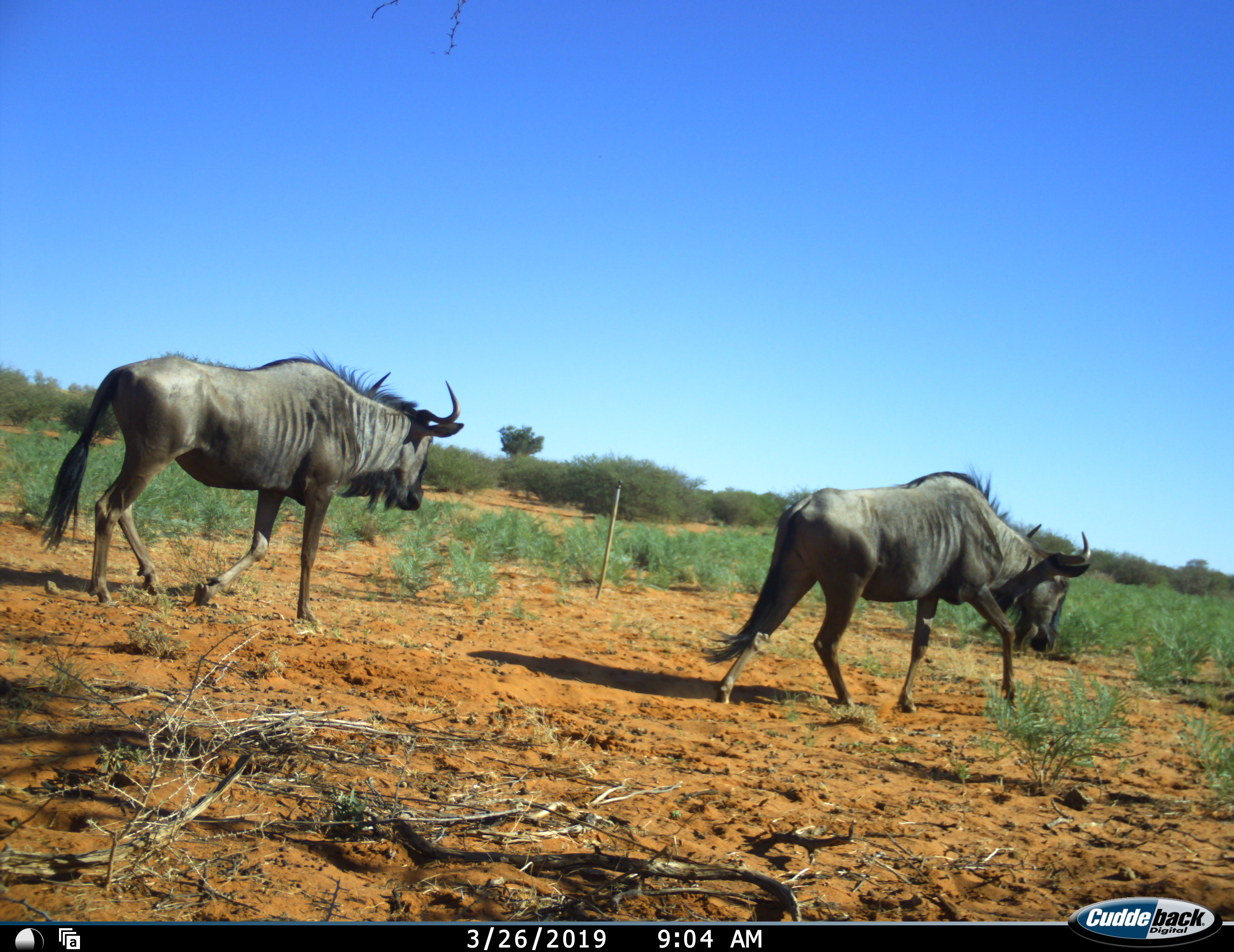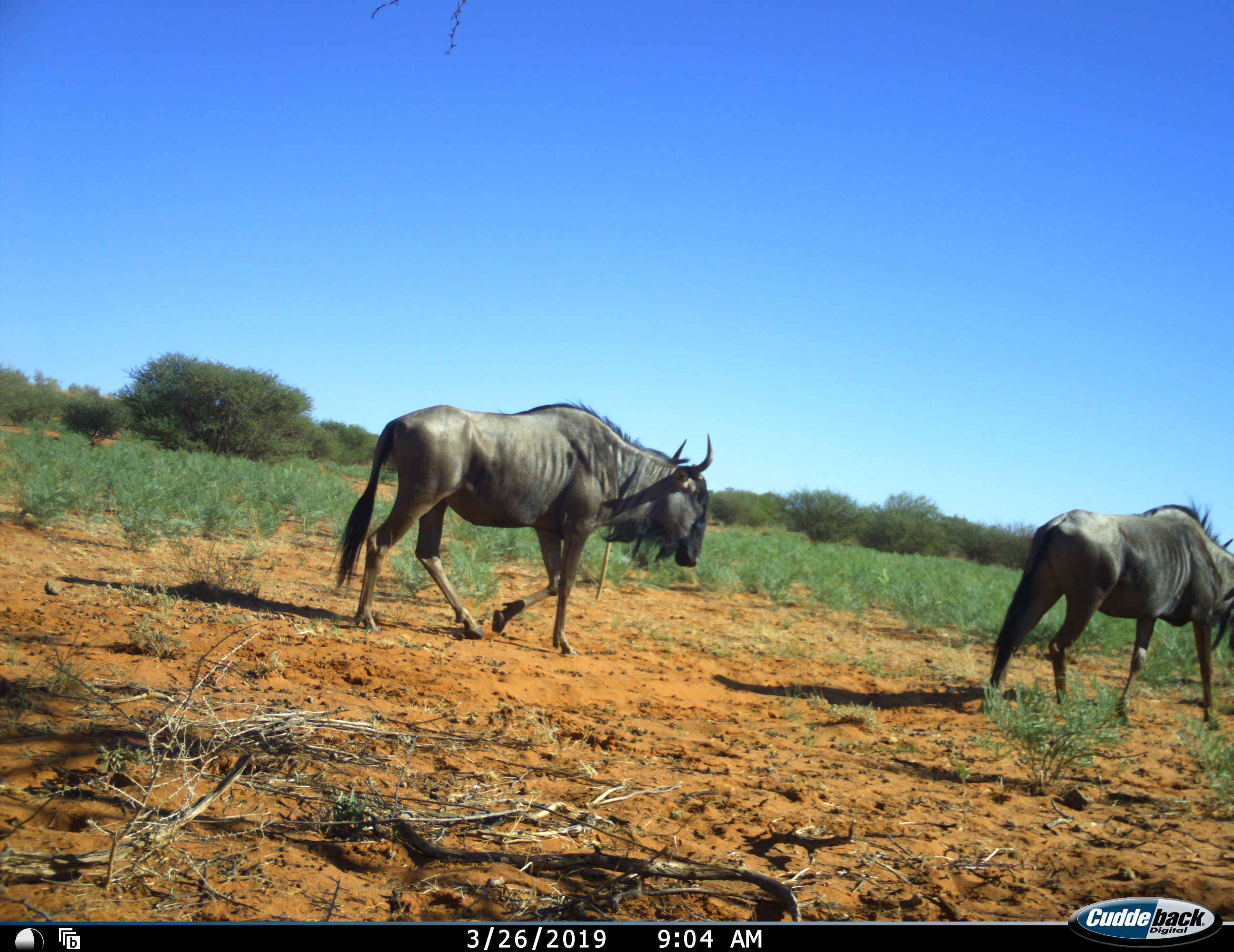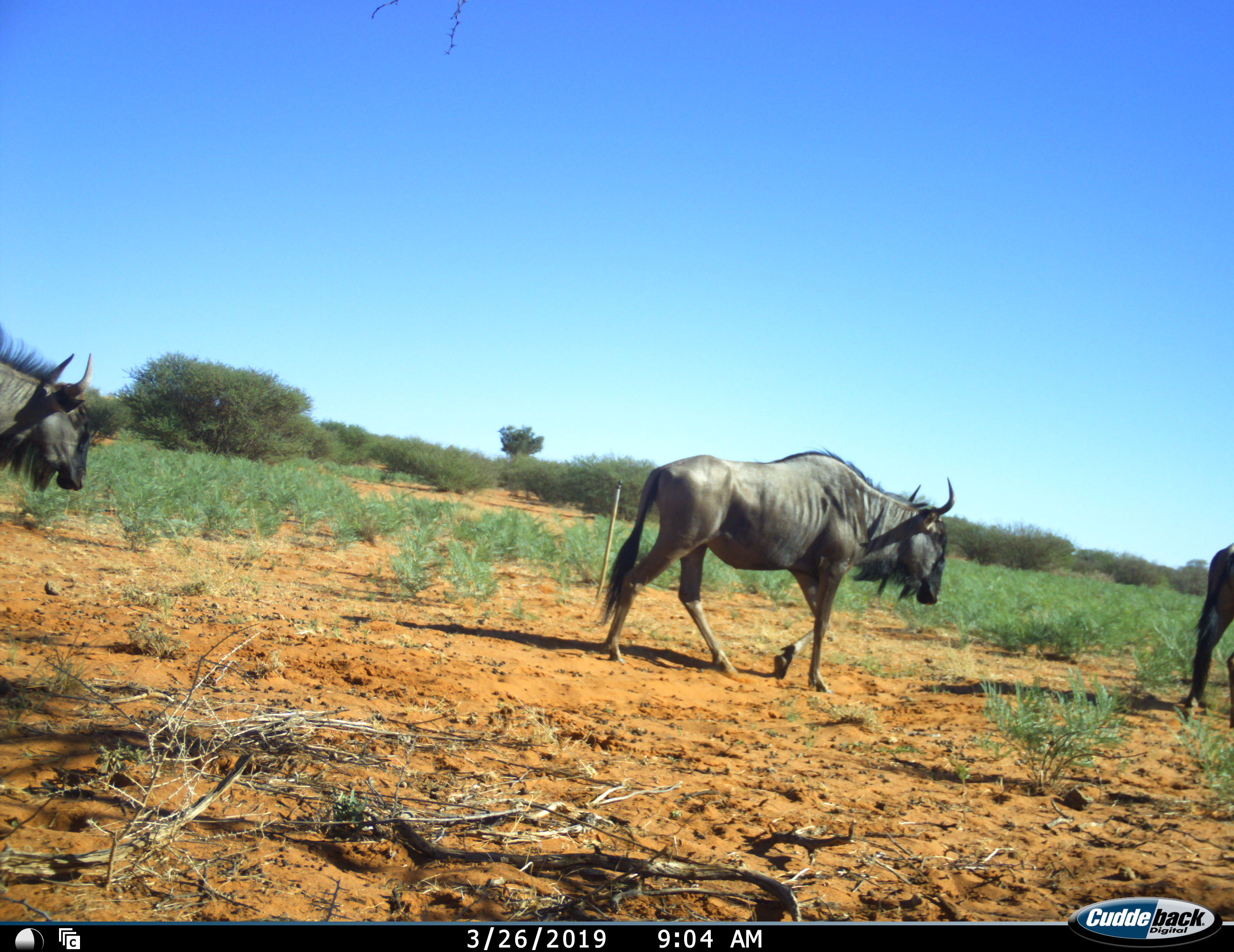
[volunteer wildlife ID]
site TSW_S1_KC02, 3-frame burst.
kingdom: Animalia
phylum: Chordata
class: Mammalia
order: Artiodactyla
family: Bovidae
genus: Connochaetes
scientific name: Connochaetes taurinus taurinus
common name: blue wildebeest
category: wildebeestblue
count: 3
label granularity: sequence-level